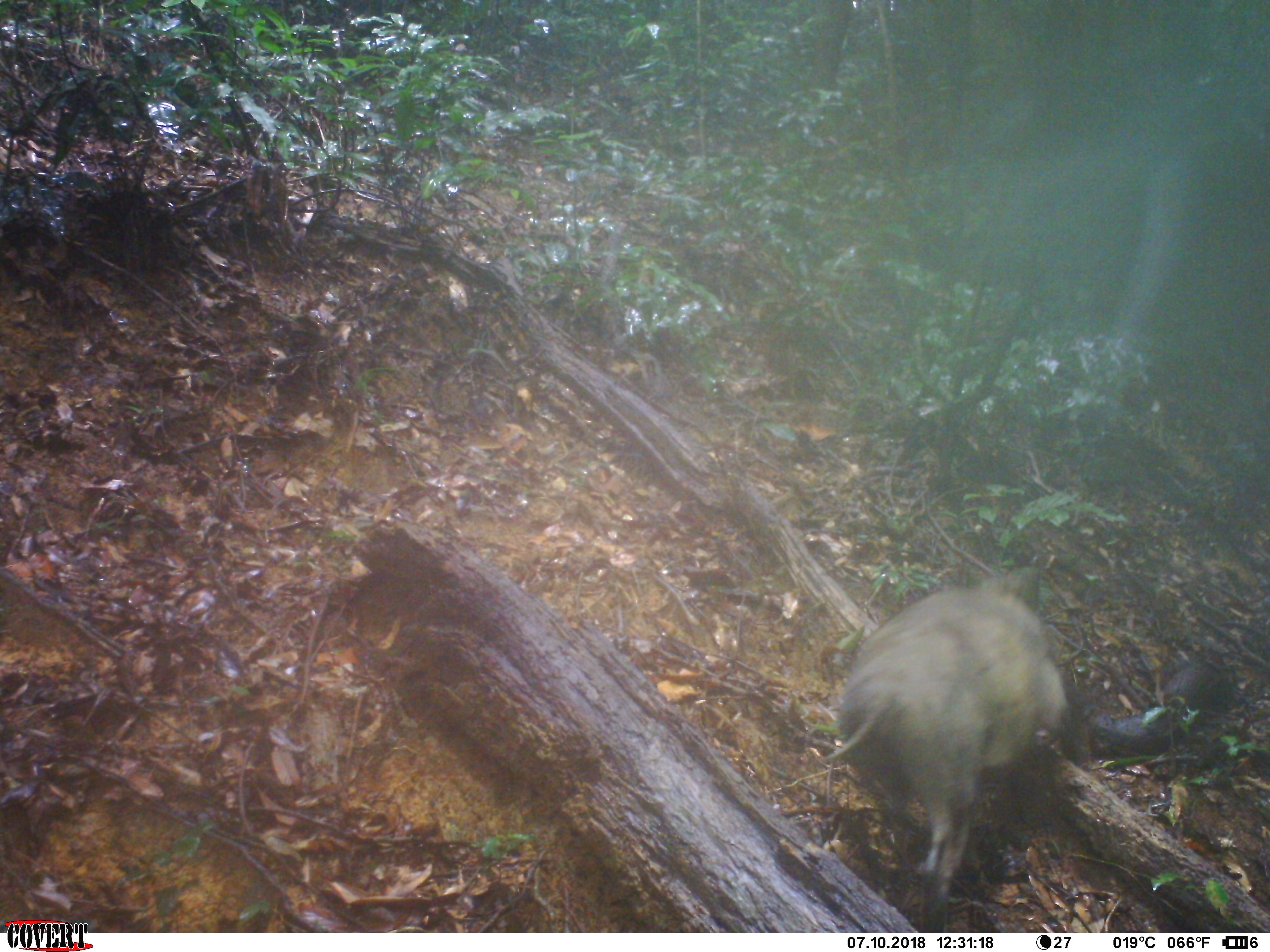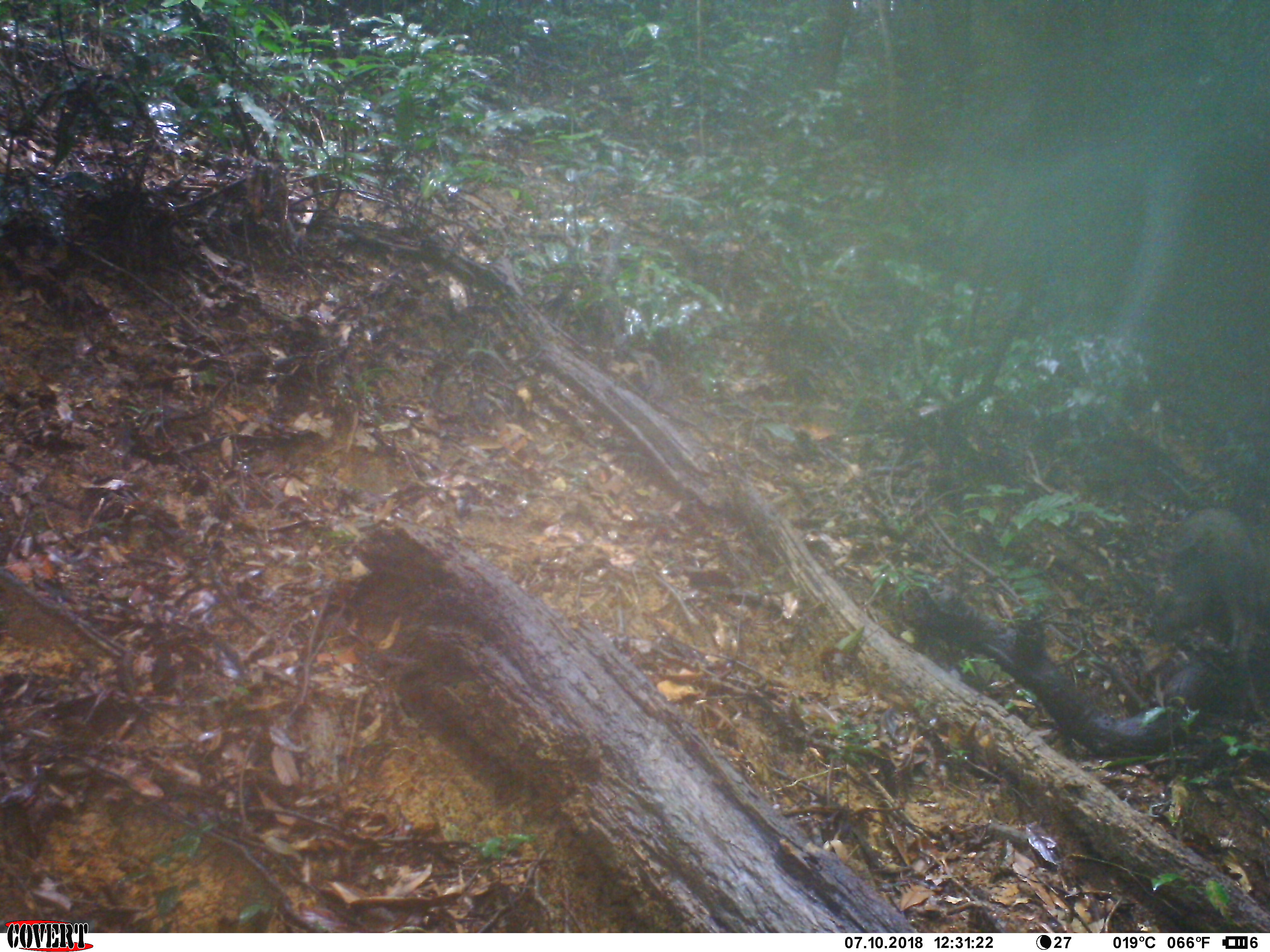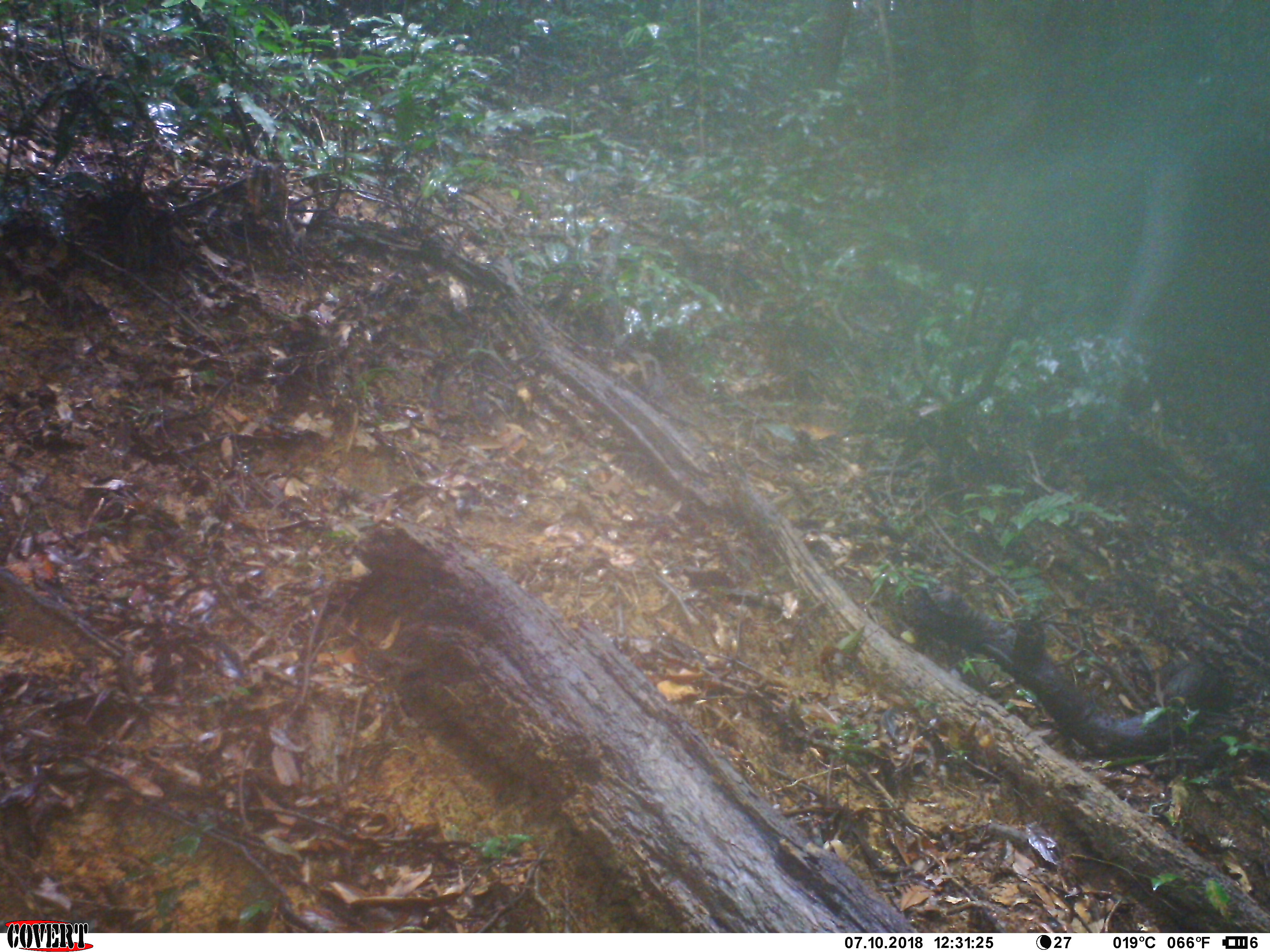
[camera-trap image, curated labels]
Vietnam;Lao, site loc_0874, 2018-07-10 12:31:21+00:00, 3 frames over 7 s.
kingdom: Animalia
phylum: Chordata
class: Mammalia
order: Artiodactyla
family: Suidae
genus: Sus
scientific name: Sus scrofa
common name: eurasian wild pig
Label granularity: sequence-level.